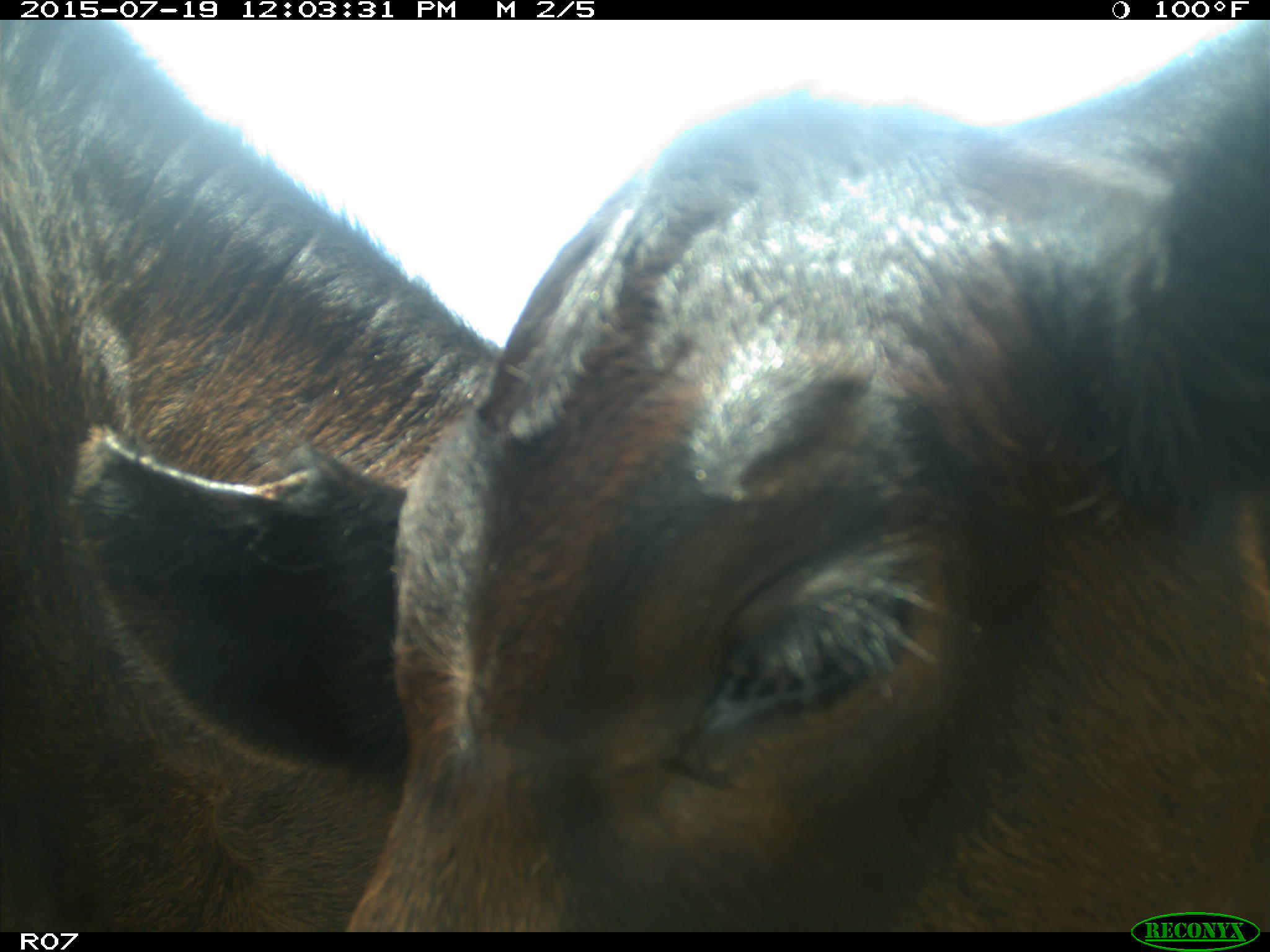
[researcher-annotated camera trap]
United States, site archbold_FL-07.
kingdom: Animalia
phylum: Chordata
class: Mammalia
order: Artiodactyla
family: Bovidae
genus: Bos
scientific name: Bos taurus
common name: domestic cow